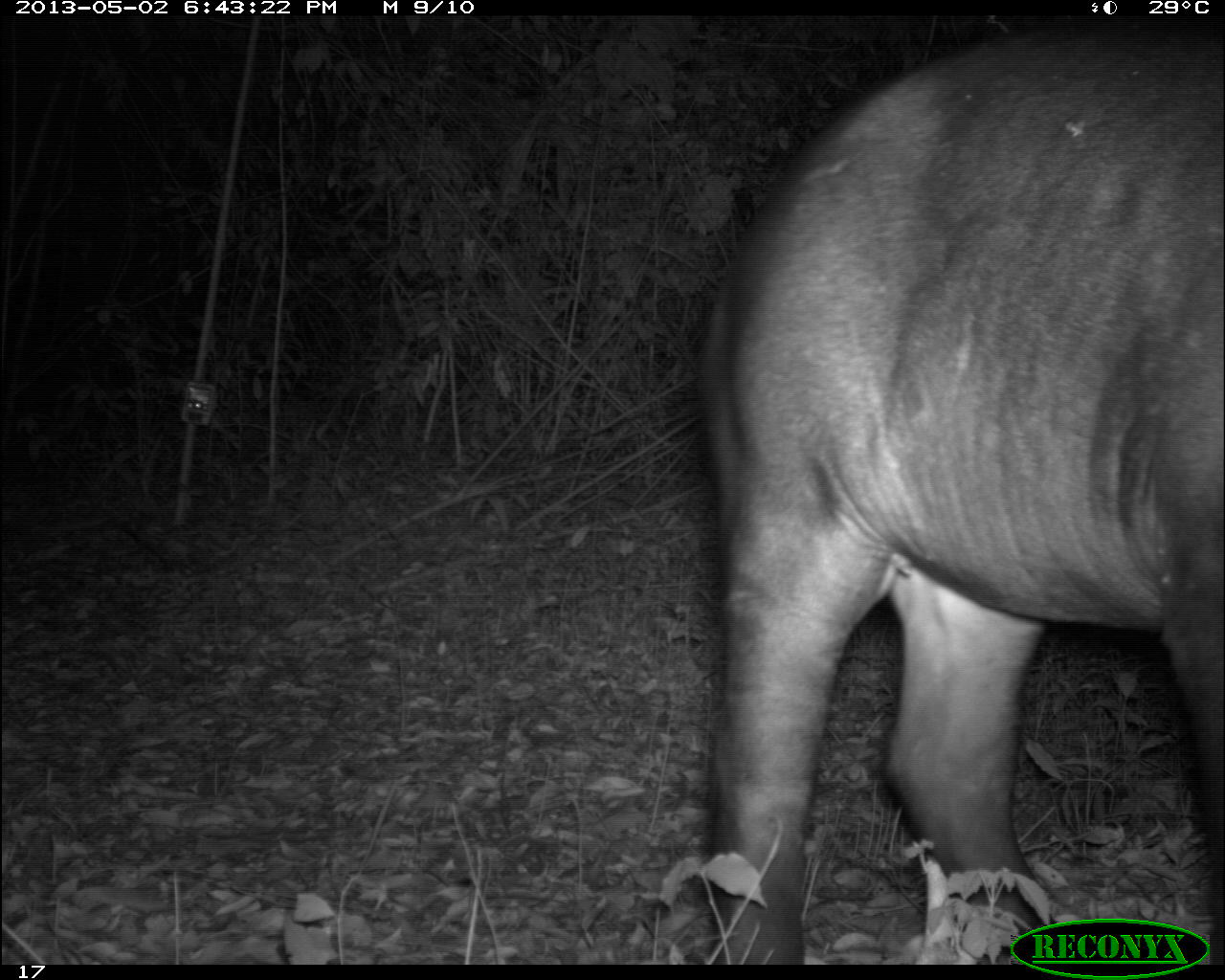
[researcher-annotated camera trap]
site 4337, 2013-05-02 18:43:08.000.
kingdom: Animalia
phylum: Chordata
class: Mammalia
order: Perissodactyla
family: Tapiridae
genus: Tapirus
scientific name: Tapirus bairdii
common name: baird's tapir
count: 1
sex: female